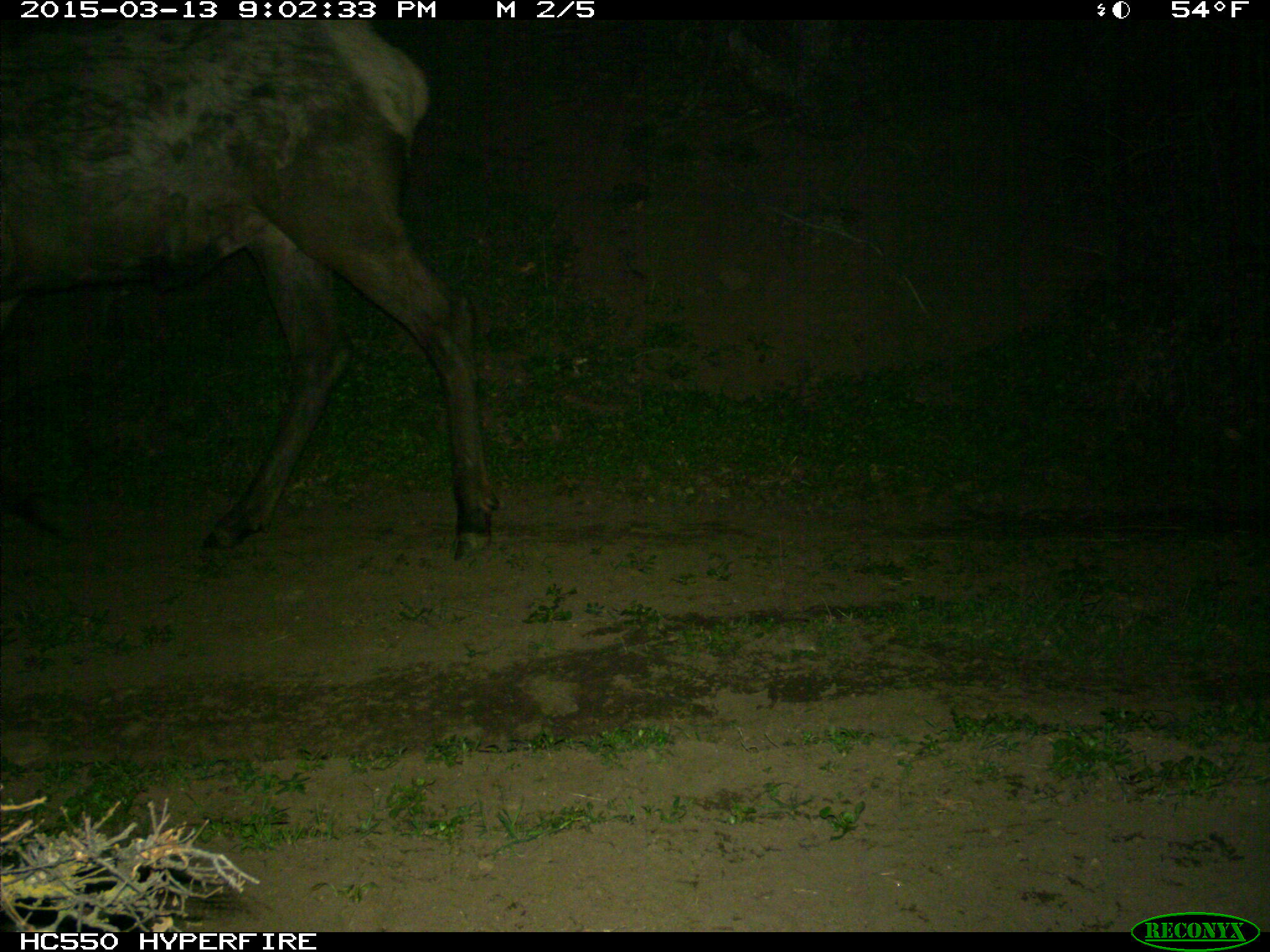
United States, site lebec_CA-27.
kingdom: Animalia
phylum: Chordata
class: Mammalia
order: Artiodactyla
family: Cervidae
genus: Cervus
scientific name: Cervus canadensis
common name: elk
Cervus canadensis (elk).